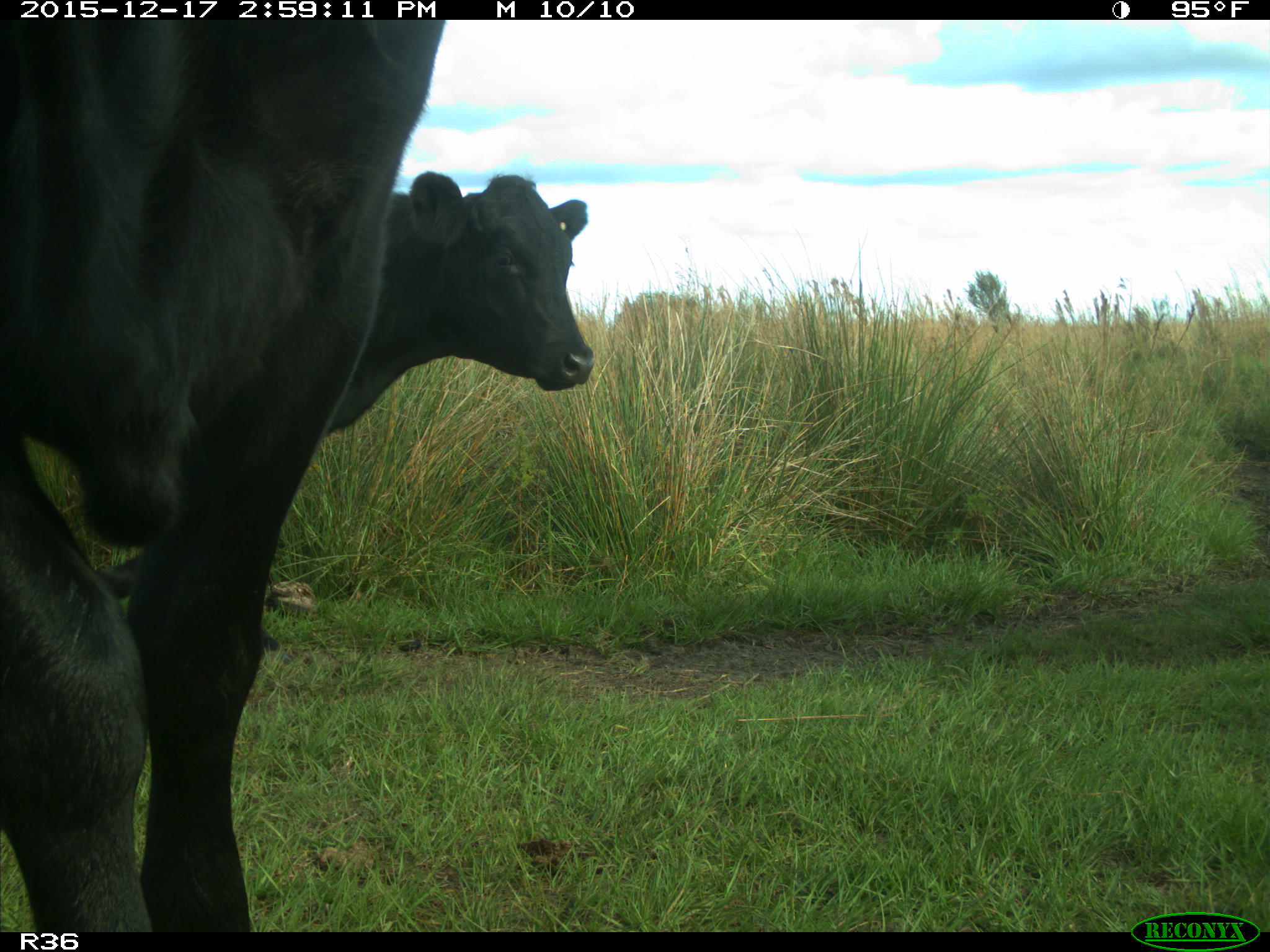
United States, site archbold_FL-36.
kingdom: Animalia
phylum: Chordata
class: Mammalia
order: Artiodactyla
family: Bovidae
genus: Bos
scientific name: Bos taurus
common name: domestic cow